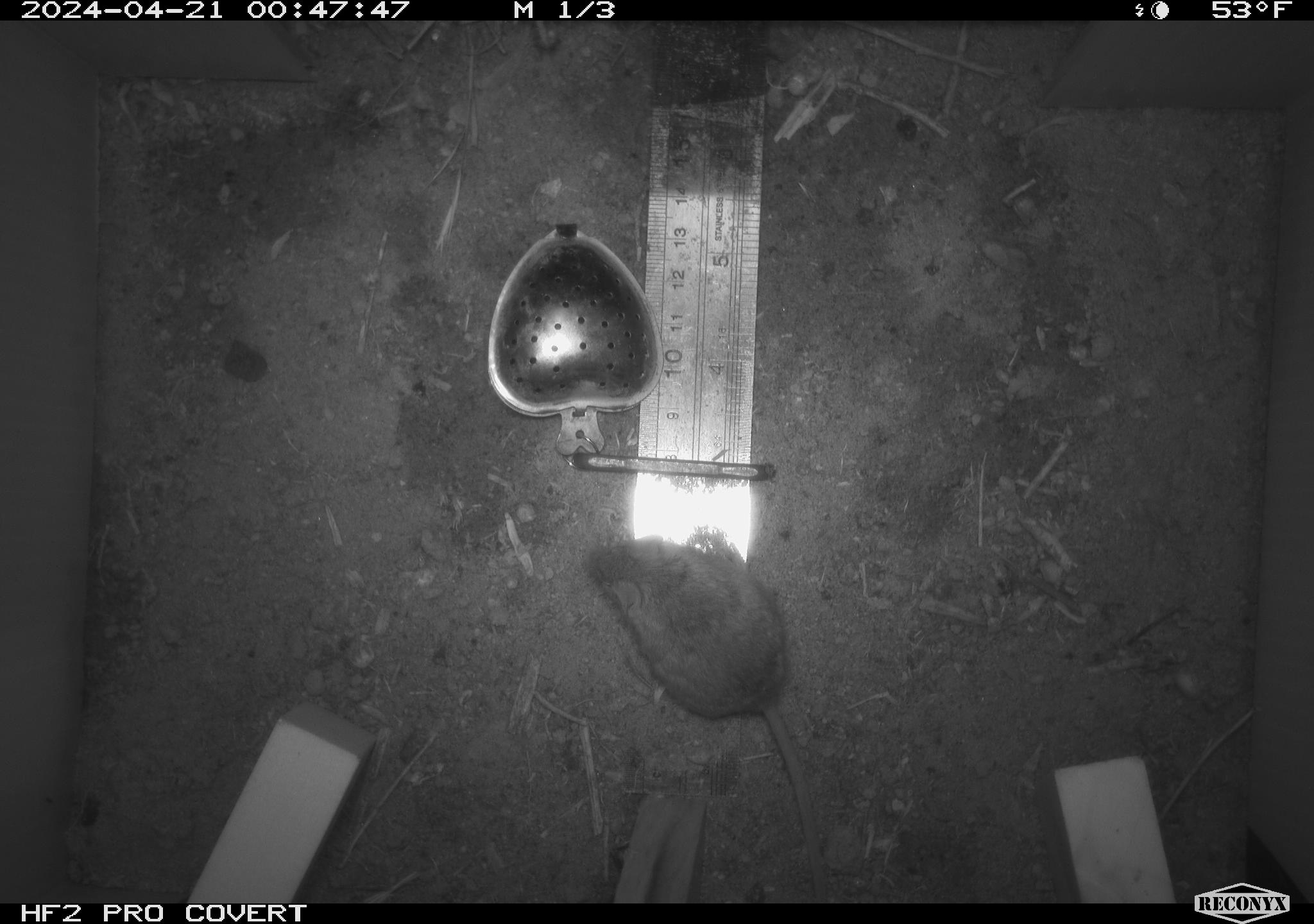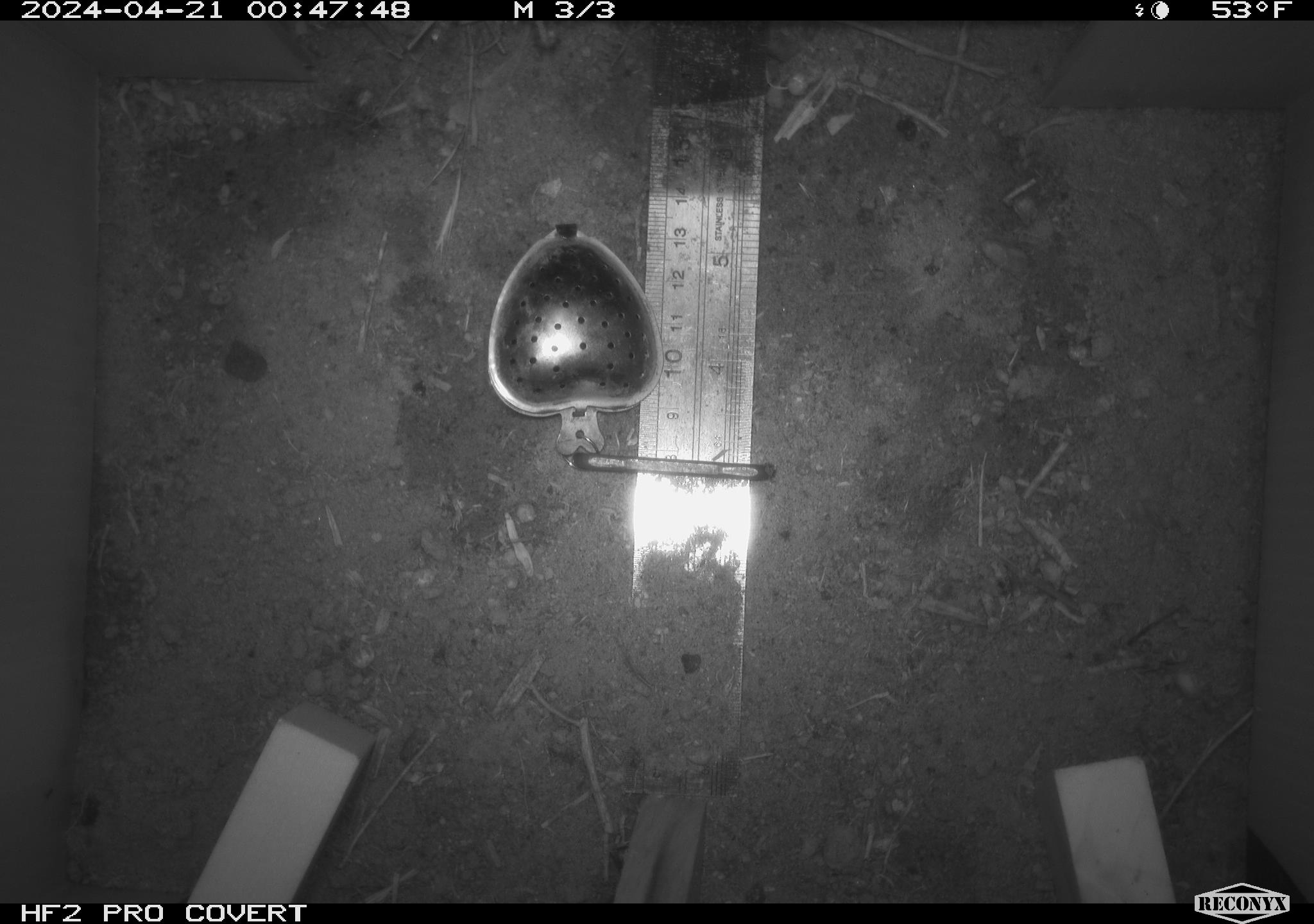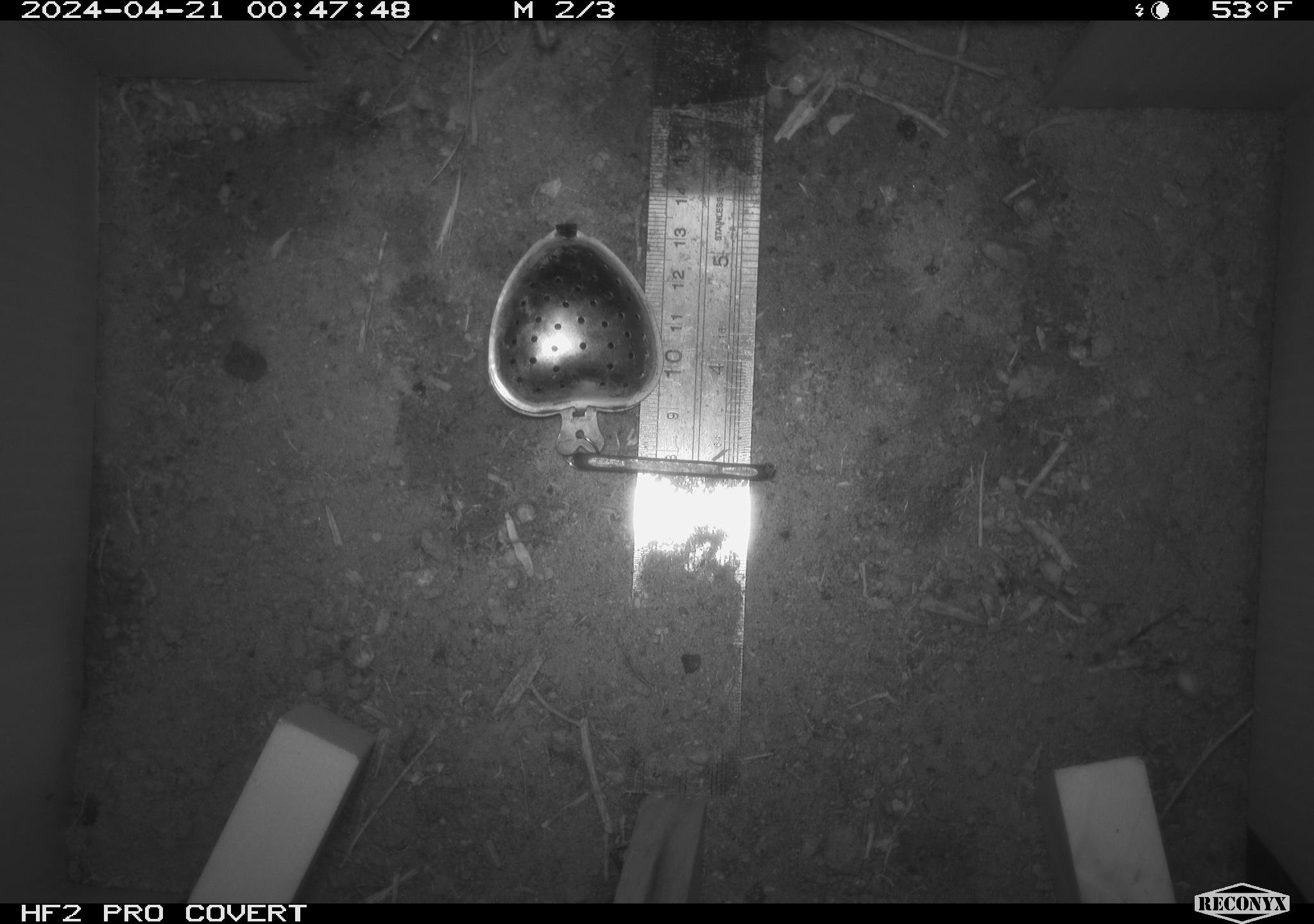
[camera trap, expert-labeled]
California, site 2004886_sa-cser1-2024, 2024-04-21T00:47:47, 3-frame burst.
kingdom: Animalia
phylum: Chordata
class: Mammalia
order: Rodentia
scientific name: Rodentia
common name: rodent